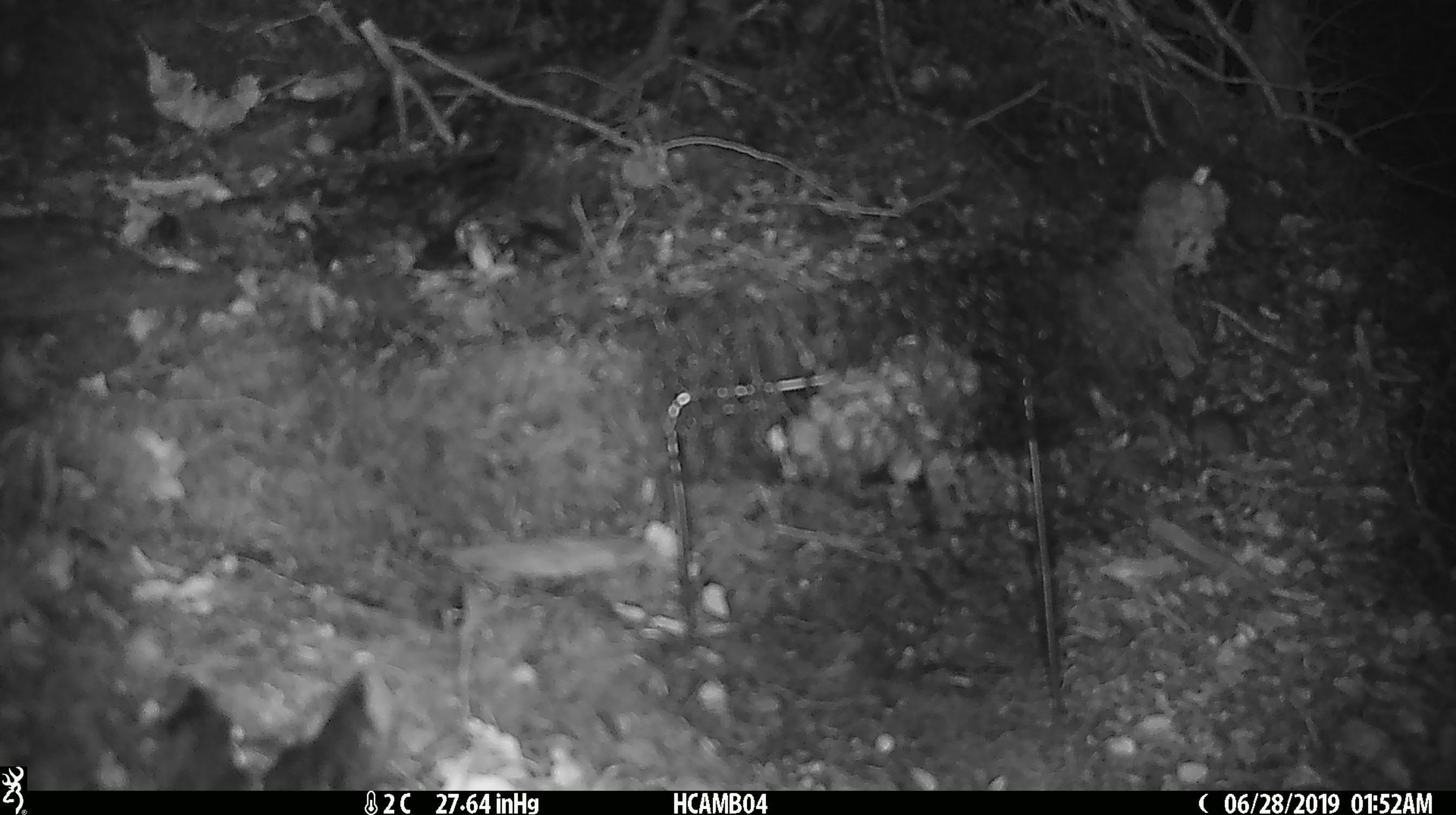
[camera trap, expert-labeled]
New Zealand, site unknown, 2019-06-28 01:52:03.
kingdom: Animalia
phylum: Chordata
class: Mammalia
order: Rodentia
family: Muridae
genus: Mus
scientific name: Mus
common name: mouse